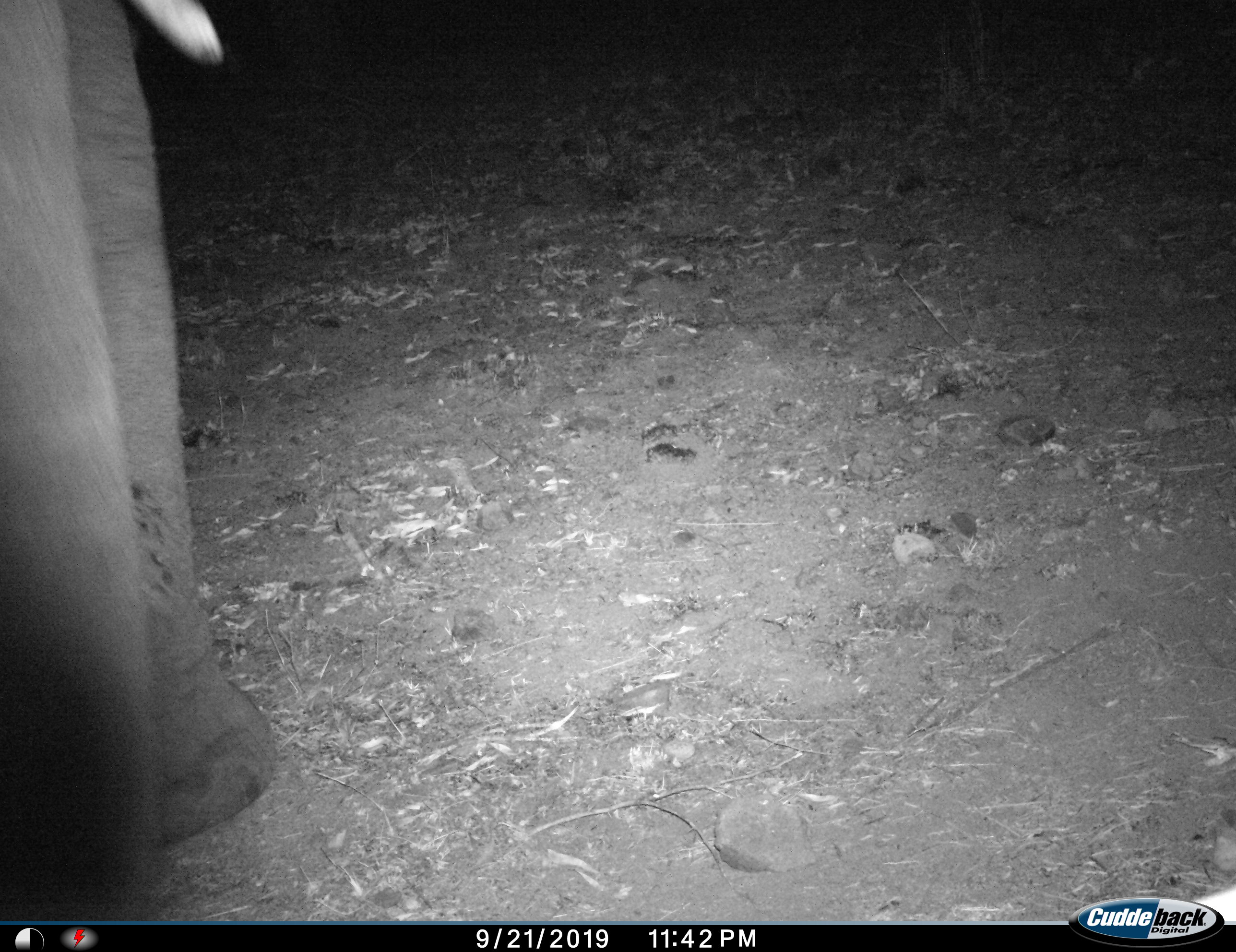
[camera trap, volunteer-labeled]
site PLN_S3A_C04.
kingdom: Animalia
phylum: Chordata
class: Mammalia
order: Proboscidea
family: Elephantidae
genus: Loxodonta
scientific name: Loxodonta africana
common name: african bush elephant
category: elephant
Elephant (african bush elephant) (Loxodonta africana), count 1. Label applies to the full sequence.